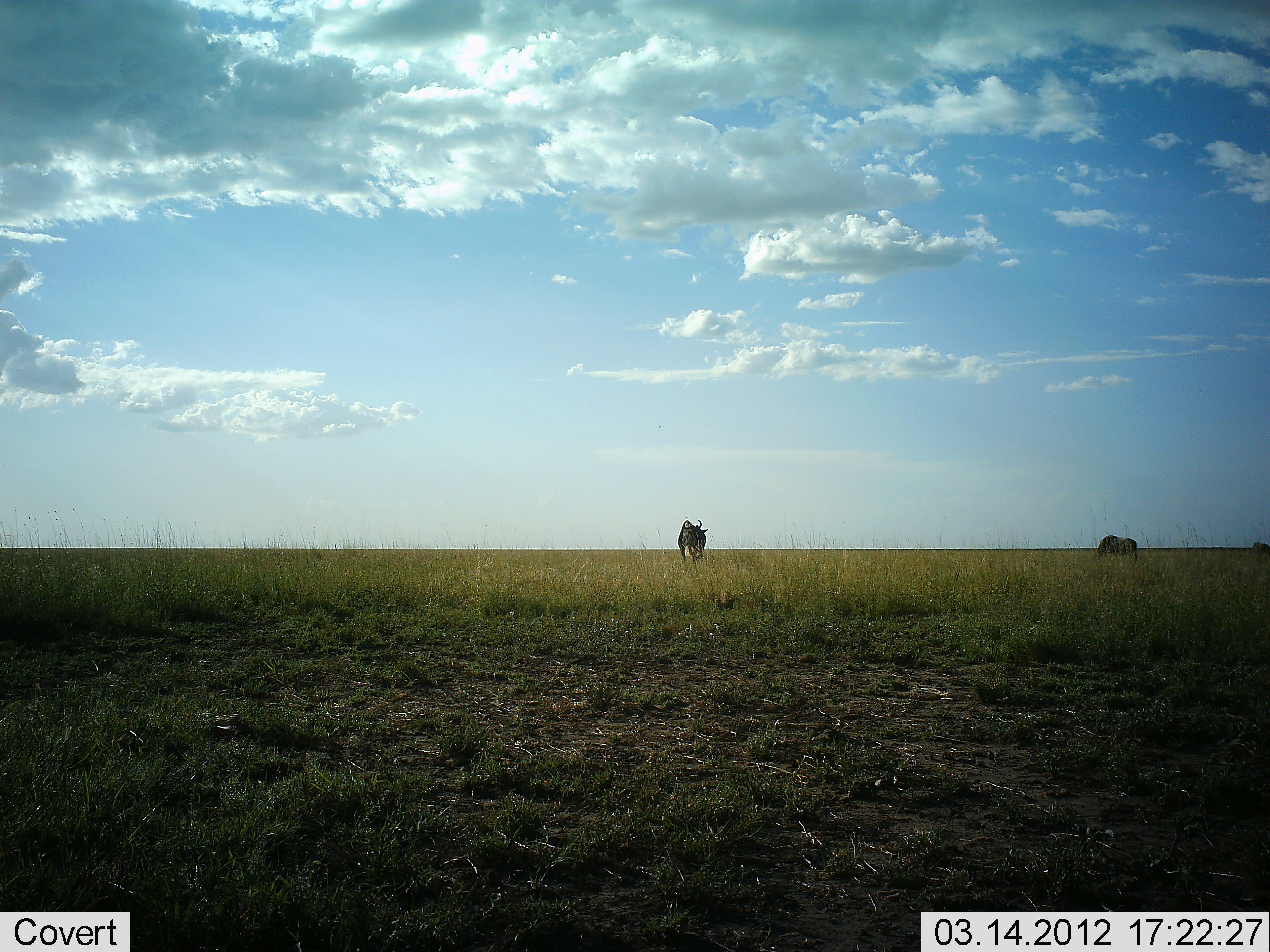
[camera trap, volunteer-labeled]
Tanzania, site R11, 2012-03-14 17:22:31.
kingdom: Animalia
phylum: Chordata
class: Mammalia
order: Artiodactyla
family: Bovidae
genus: Connochaetes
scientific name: Connochaetes taurinus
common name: blue wildebeest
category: wildebeest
Wildebeest (blue wildebeest) (Connochaetes taurinus), count 2. Behavior (volunteer vote fractions): standing 67%, resting 0%, moving 6%, interacting 0%. Young present (vote fraction): 0%. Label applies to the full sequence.